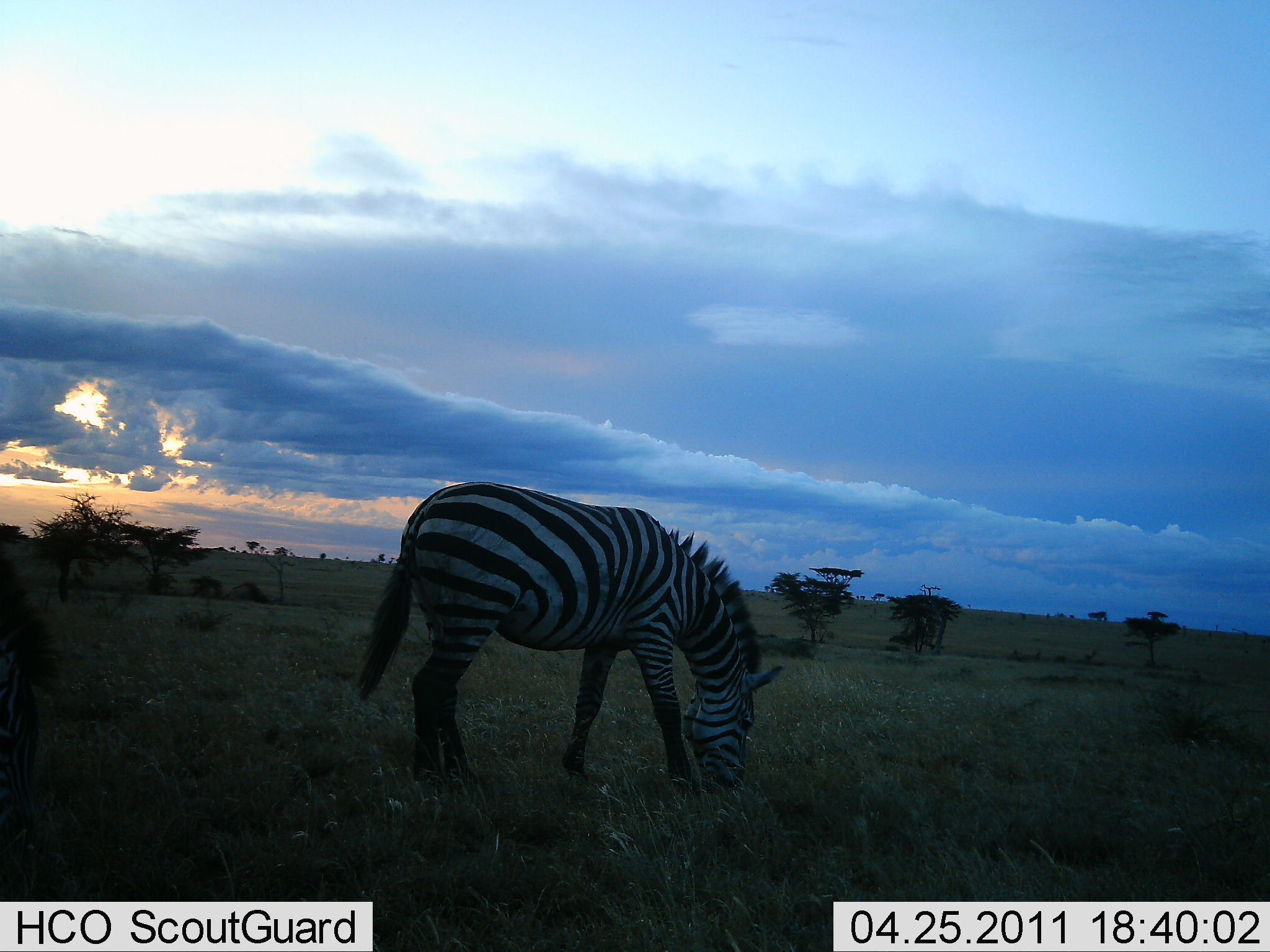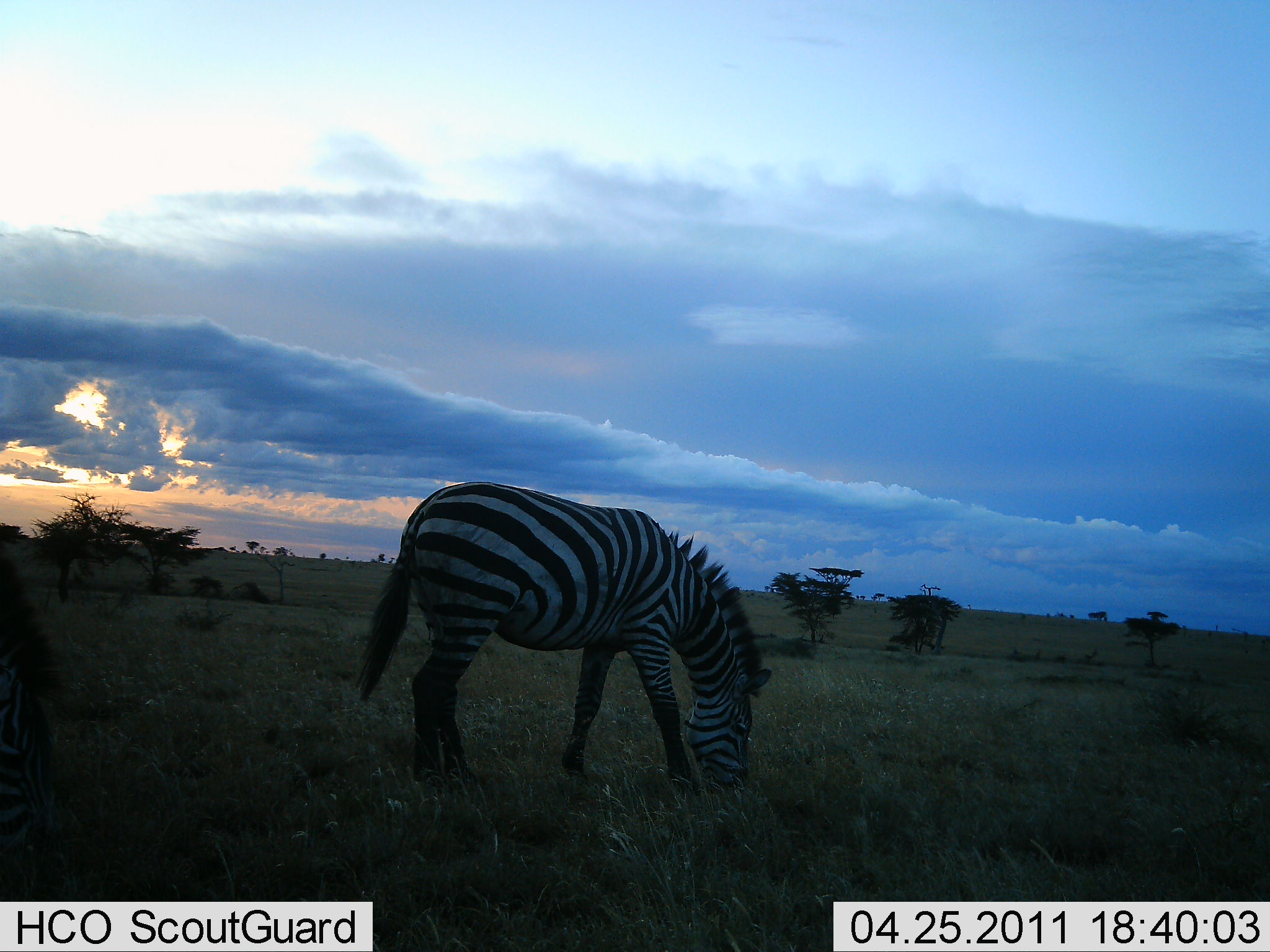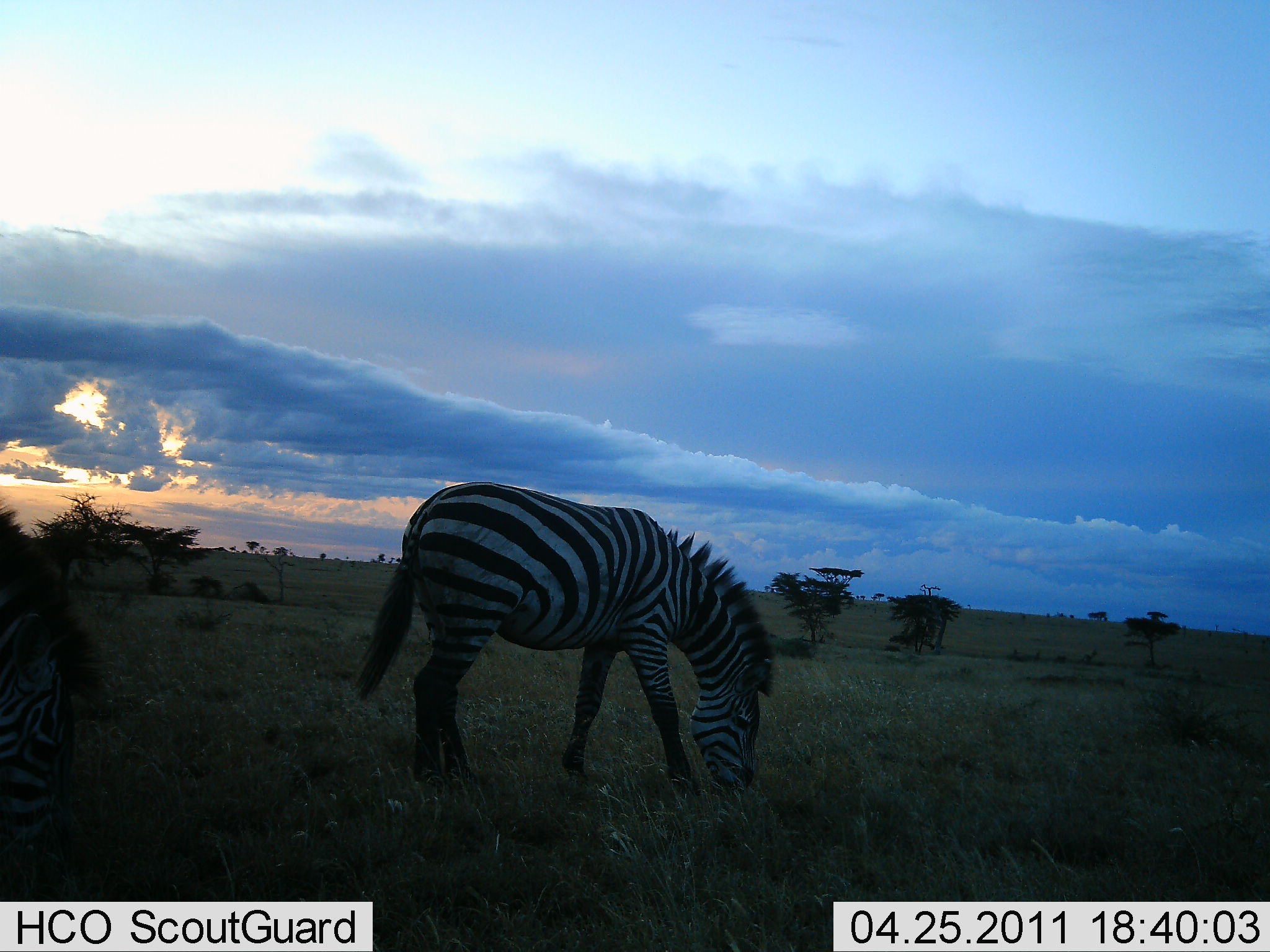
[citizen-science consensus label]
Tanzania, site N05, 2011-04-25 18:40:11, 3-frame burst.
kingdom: Animalia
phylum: Chordata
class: Mammalia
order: Perissodactyla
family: Equidae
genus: Equus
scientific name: Equus quagga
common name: plains zebra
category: zebra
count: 2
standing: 10%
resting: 0%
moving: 0%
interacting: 0%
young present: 0%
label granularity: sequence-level